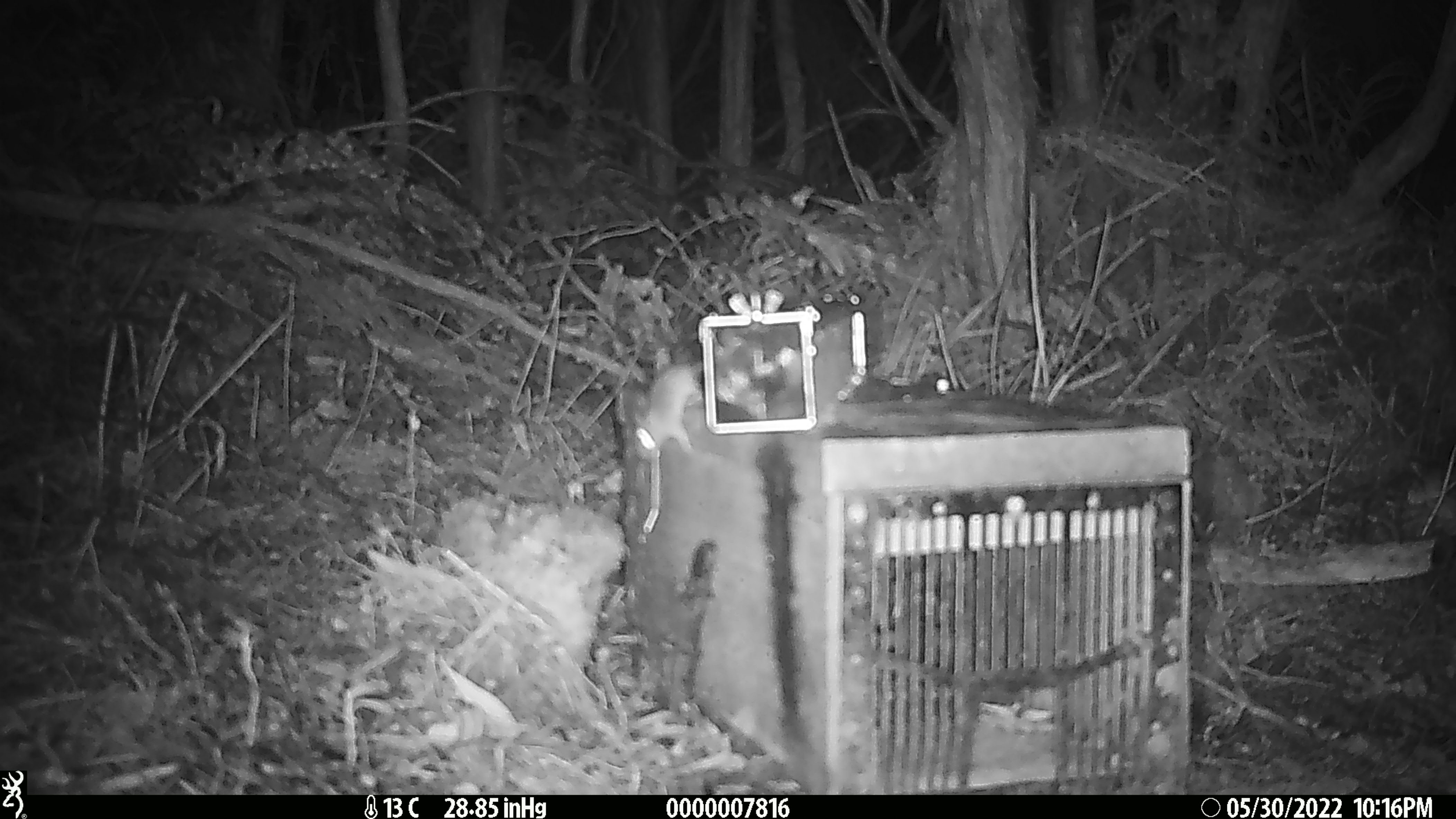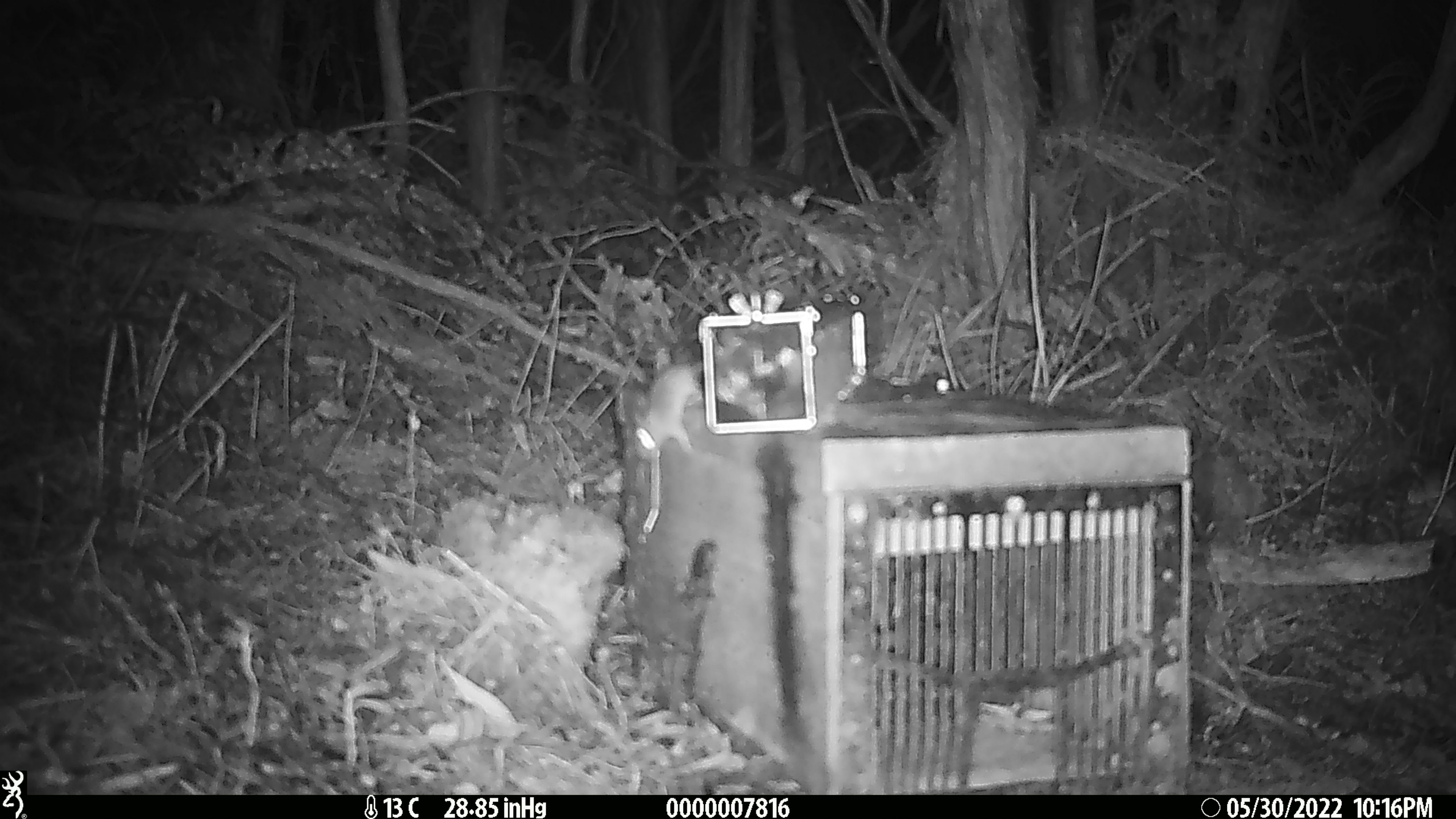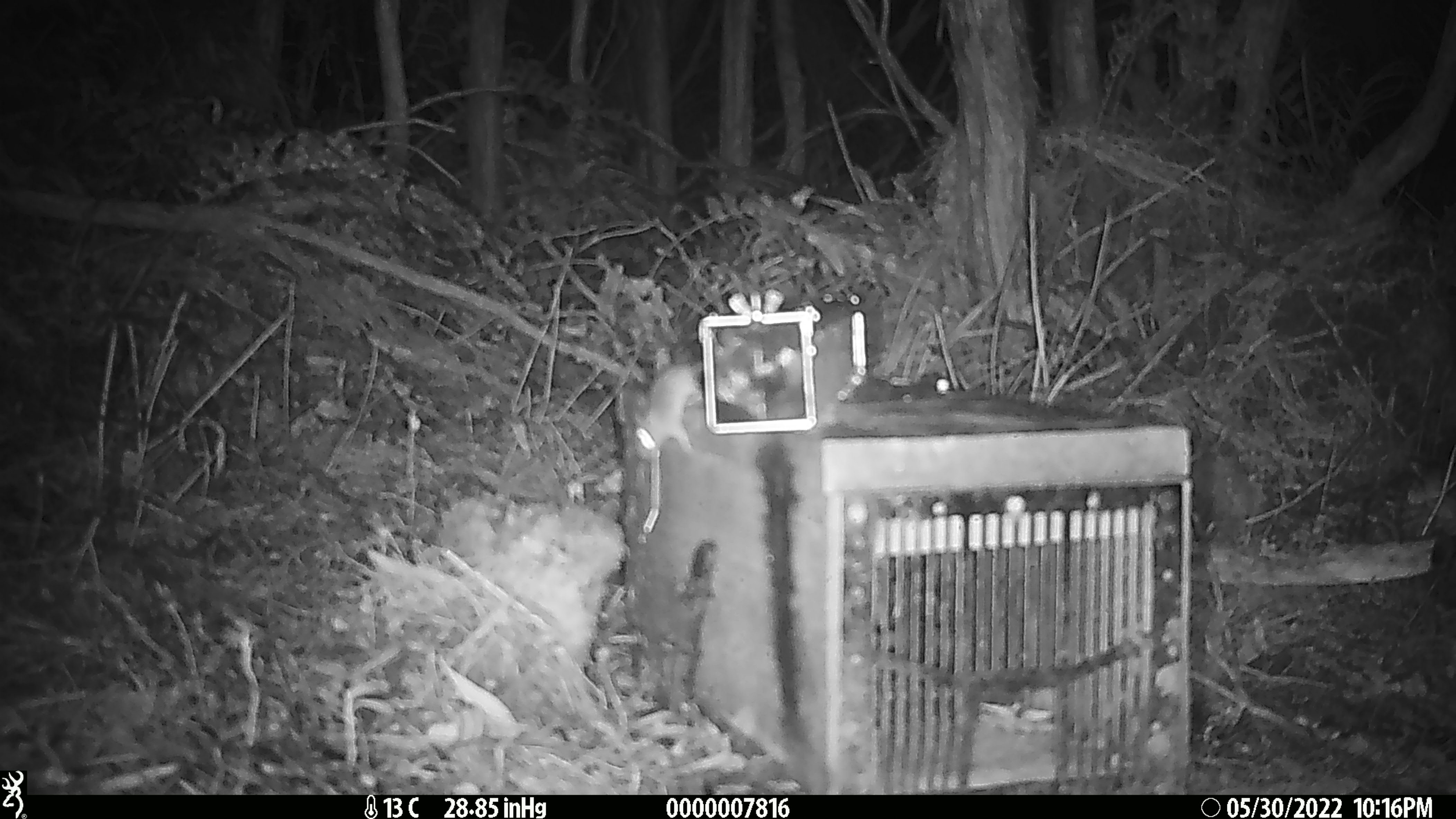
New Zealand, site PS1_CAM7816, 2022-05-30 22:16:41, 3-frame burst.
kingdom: Animalia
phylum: Chordata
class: Mammalia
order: Rodentia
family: Muridae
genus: Mus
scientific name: Mus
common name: mouse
Mouse (Mus).